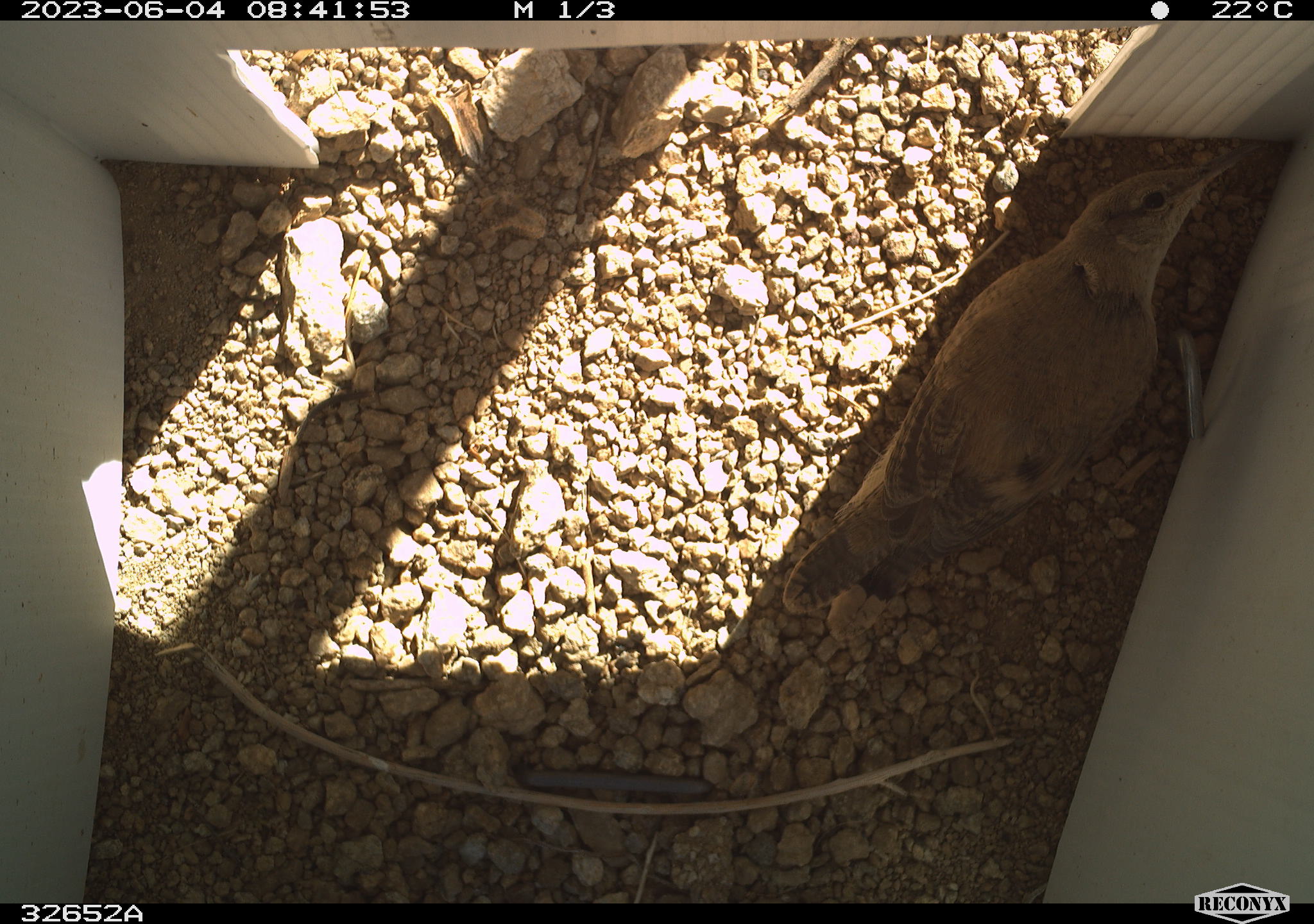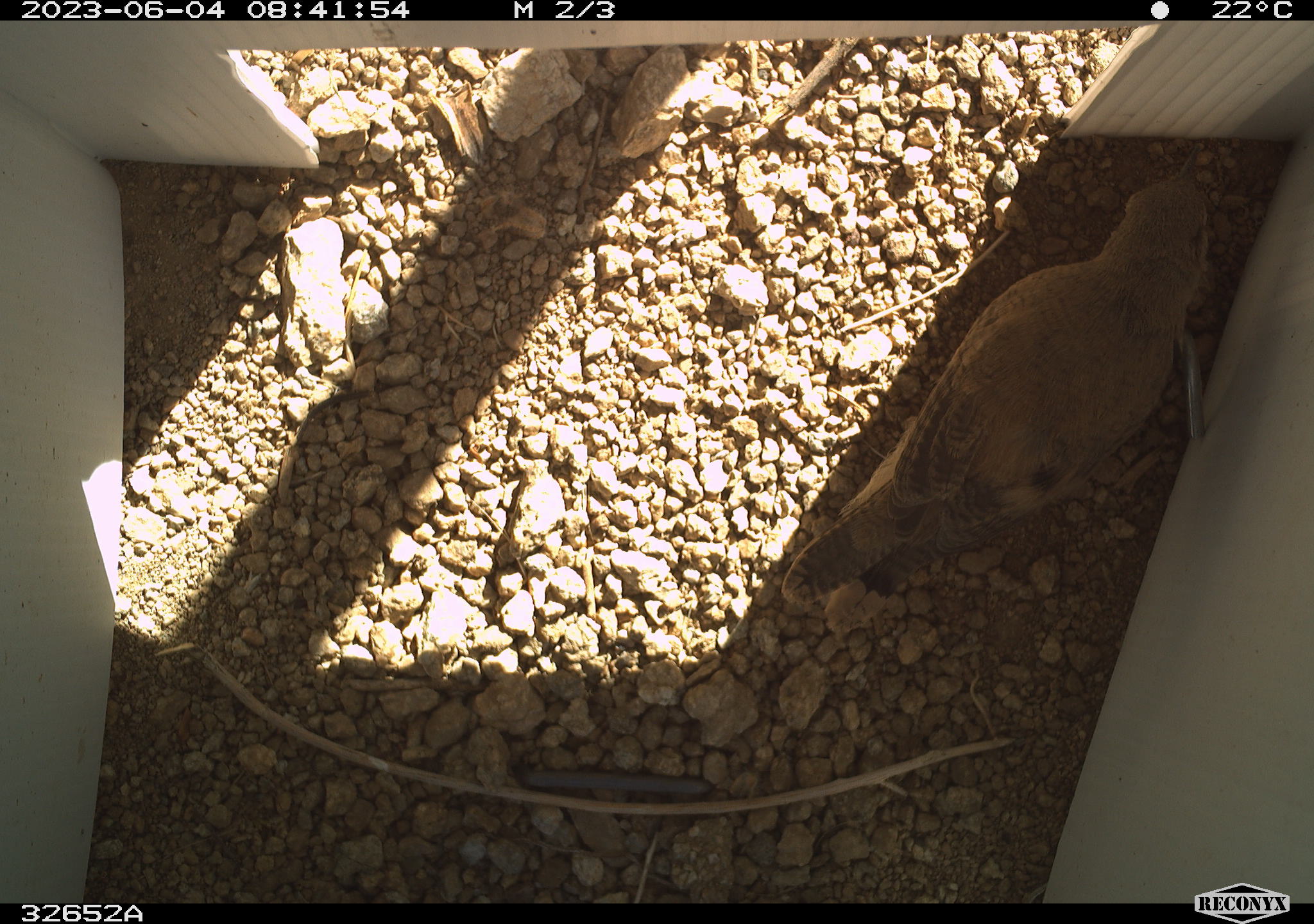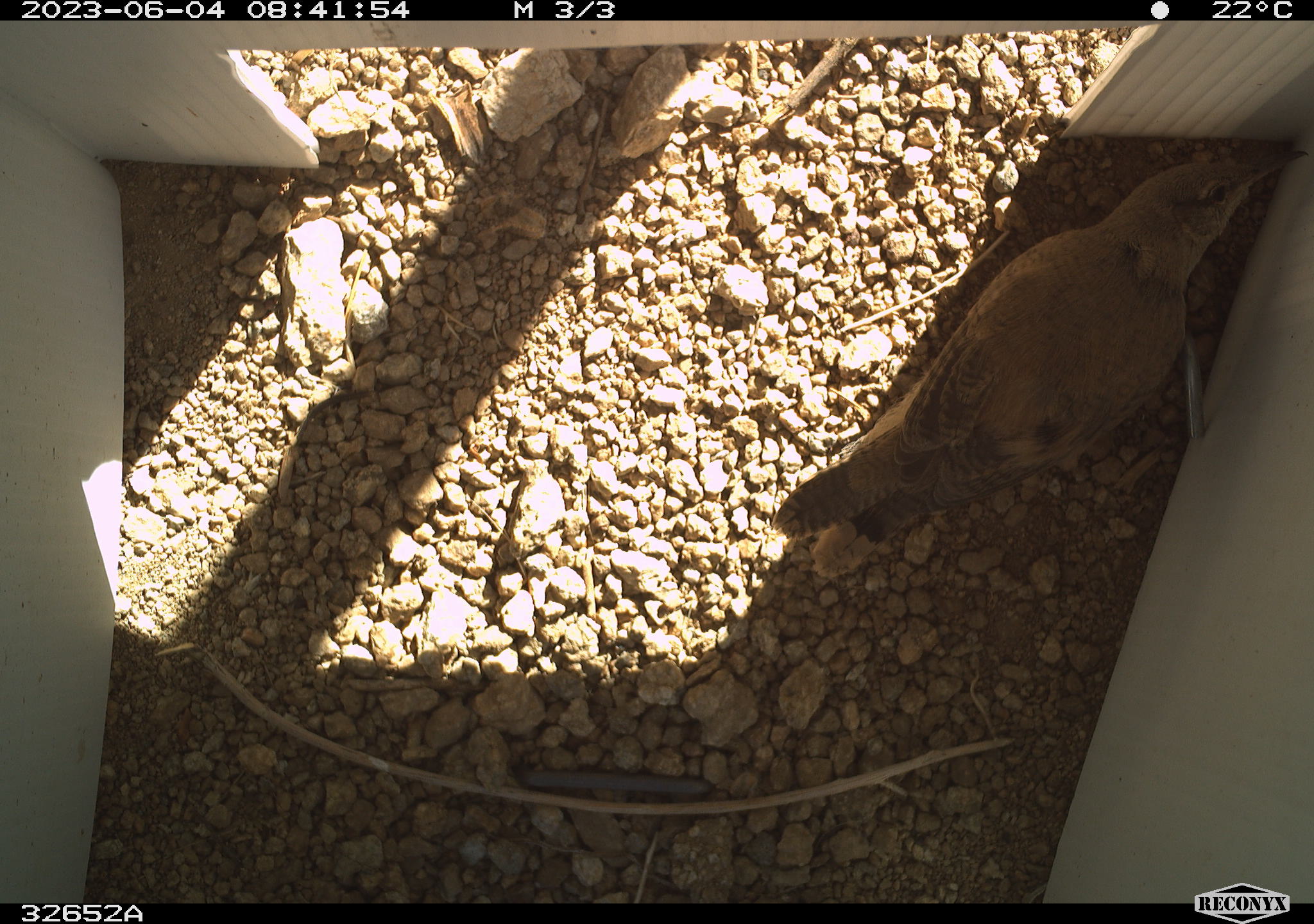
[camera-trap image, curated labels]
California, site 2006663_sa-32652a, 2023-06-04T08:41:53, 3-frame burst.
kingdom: Animalia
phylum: Chordata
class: Aves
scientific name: Aves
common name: bird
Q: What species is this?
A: Bird (Aves).